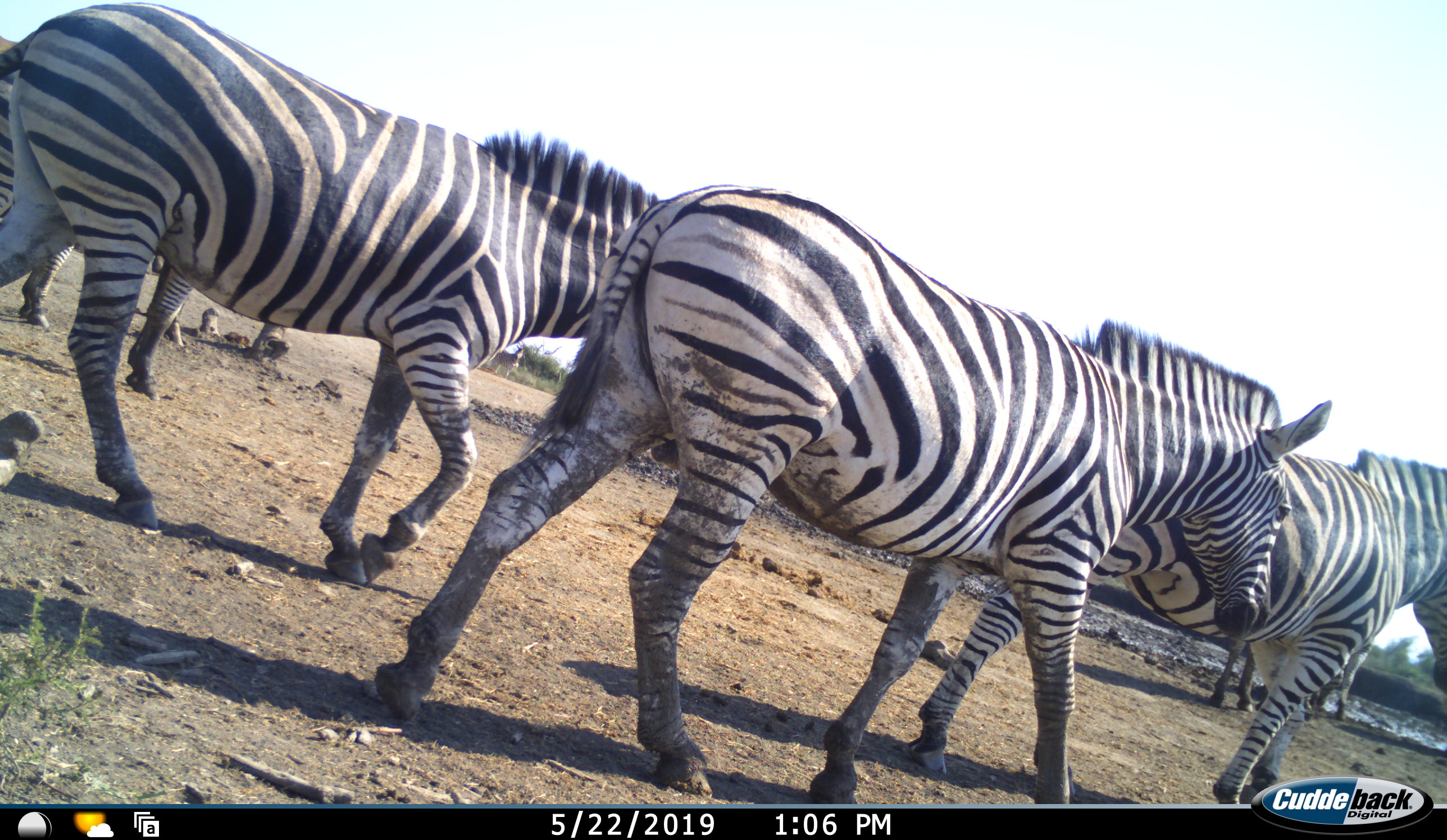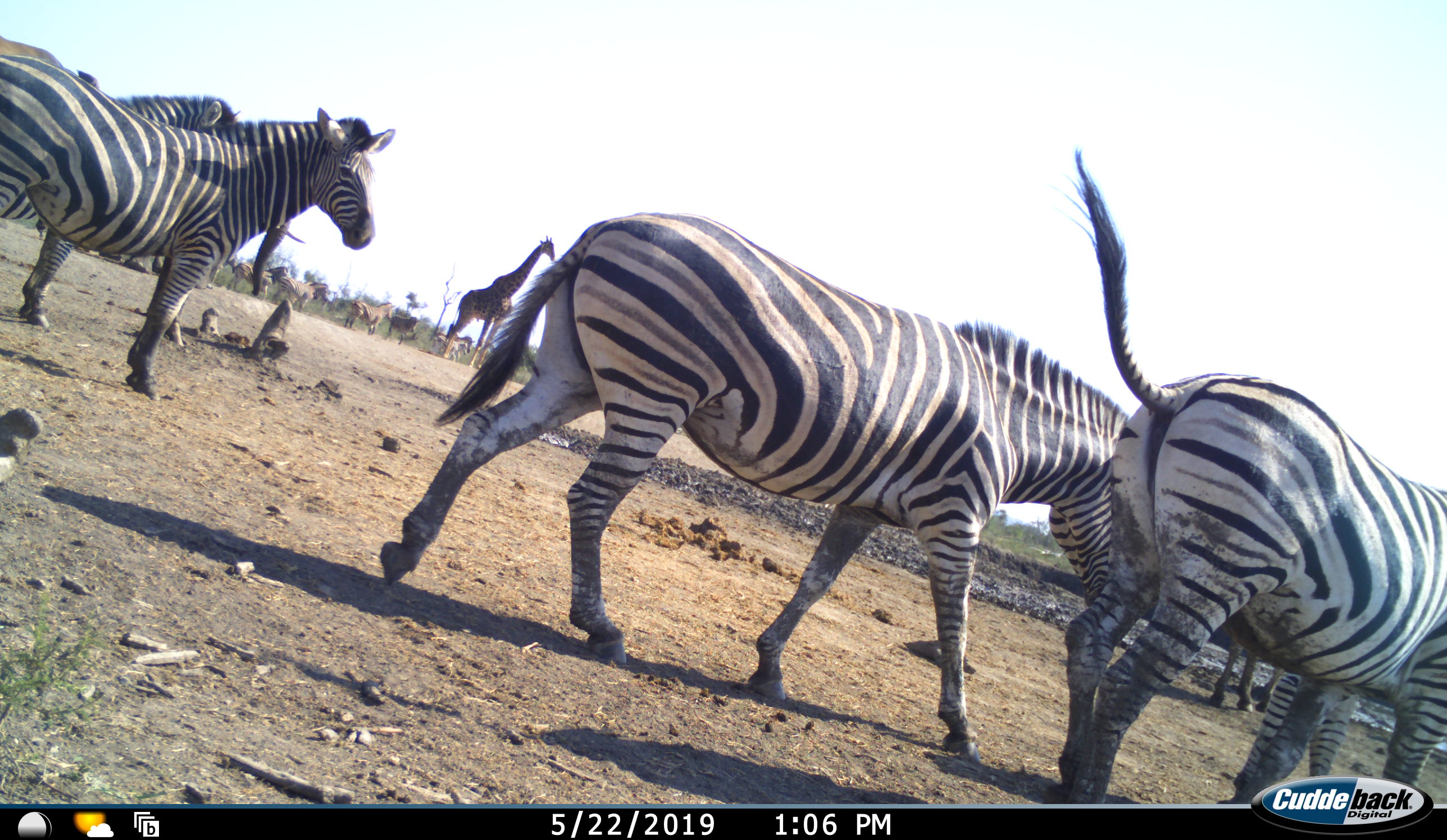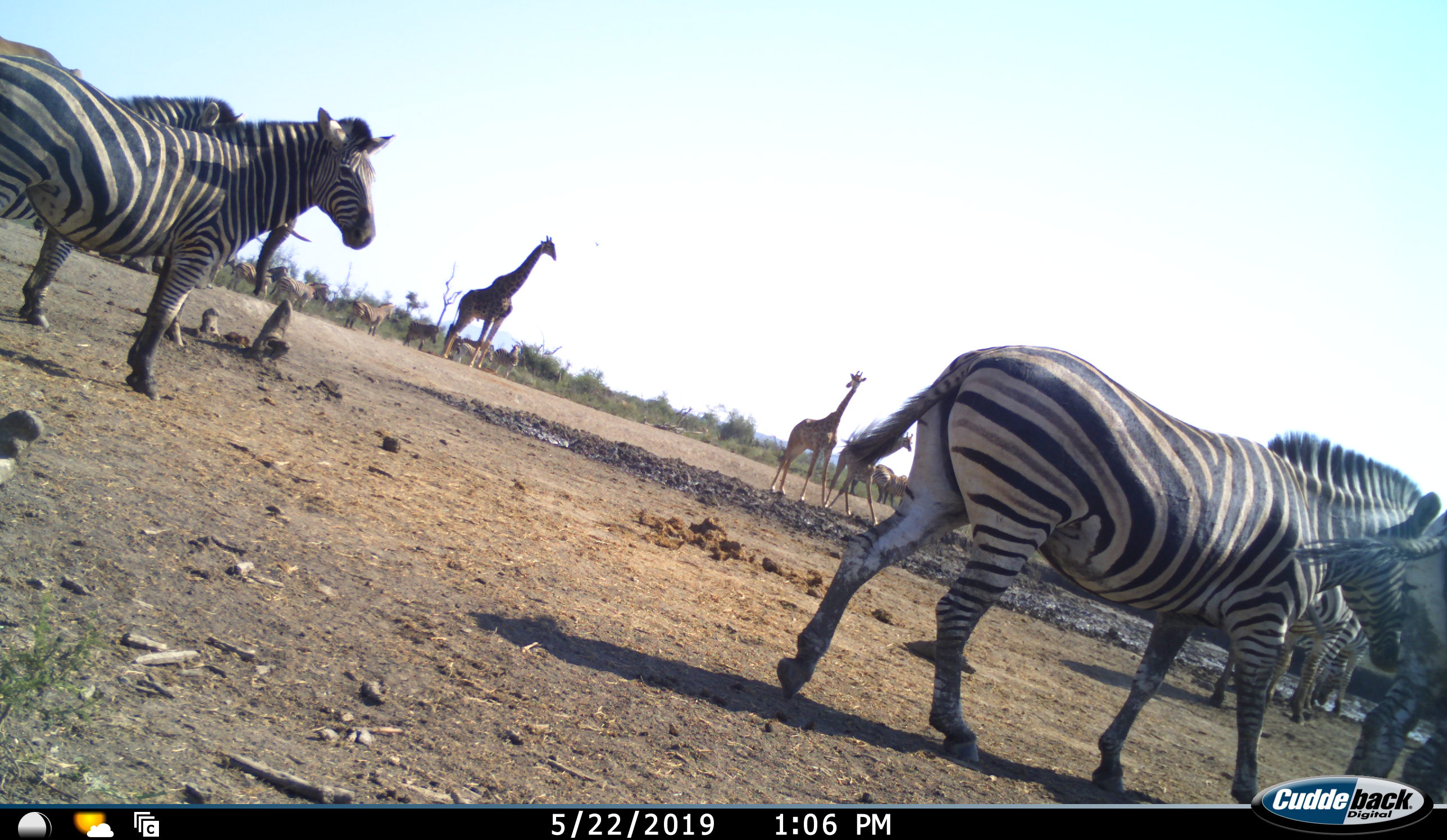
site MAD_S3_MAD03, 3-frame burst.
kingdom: Animalia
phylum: Chordata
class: Mammalia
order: Artiodactyla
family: Giraffidae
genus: Giraffa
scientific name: Giraffa camelopardalis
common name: giraffe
Giraffe (Giraffa camelopardalis), count 3. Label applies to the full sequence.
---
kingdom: Animalia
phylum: Chordata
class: Mammalia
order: Perissodactyla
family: Equidae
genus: Equus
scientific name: Equus quagga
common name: plains zebra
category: zebraplains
Zebraplains (plains zebra) (Equus quagga), count 7. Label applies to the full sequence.